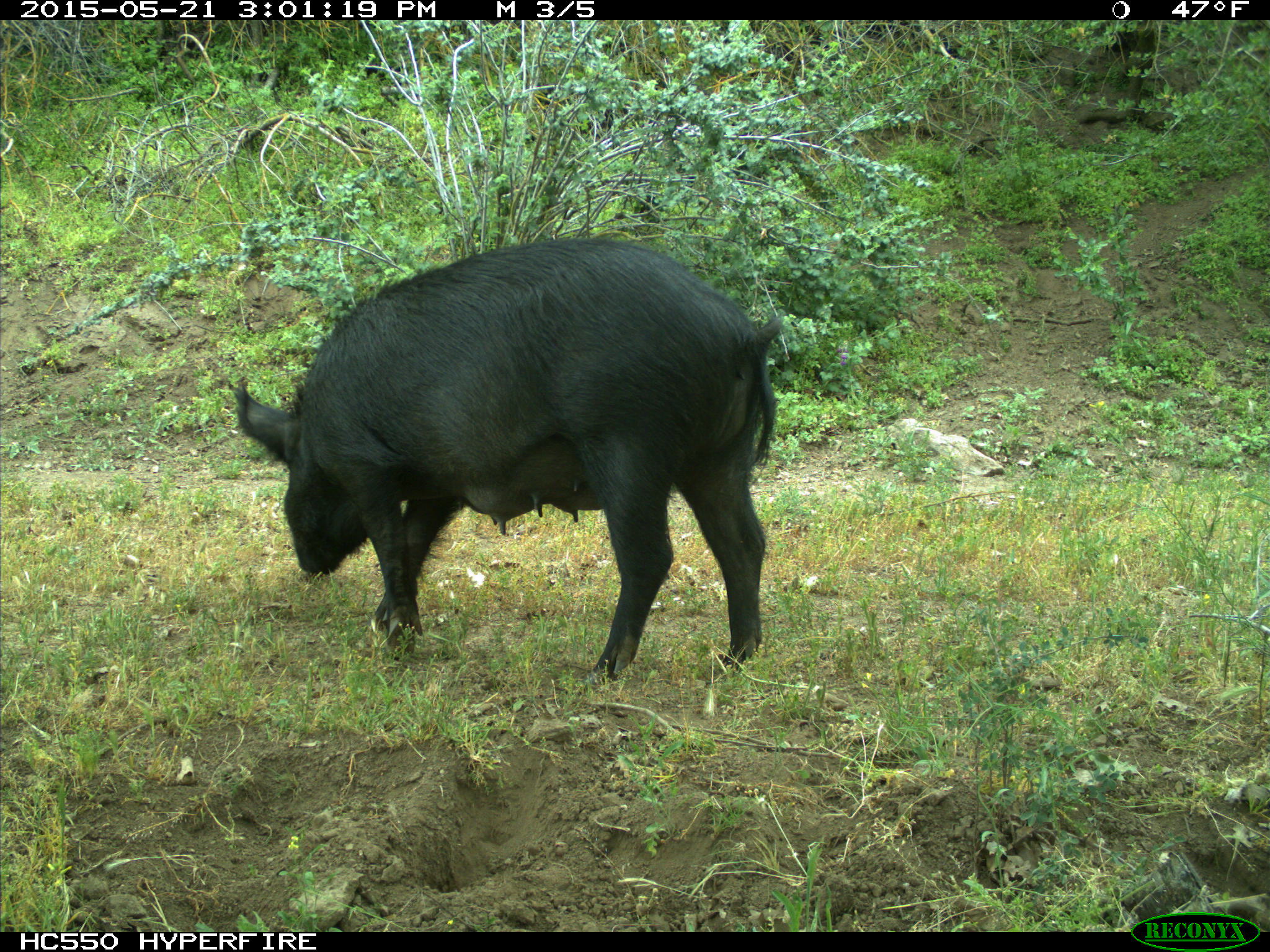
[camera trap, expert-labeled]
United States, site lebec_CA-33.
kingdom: Animalia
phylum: Chordata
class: Mammalia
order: Artiodactyla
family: Suidae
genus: Sus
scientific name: Sus scrofa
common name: wild boar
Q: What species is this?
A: Sus scrofa (wild boar).